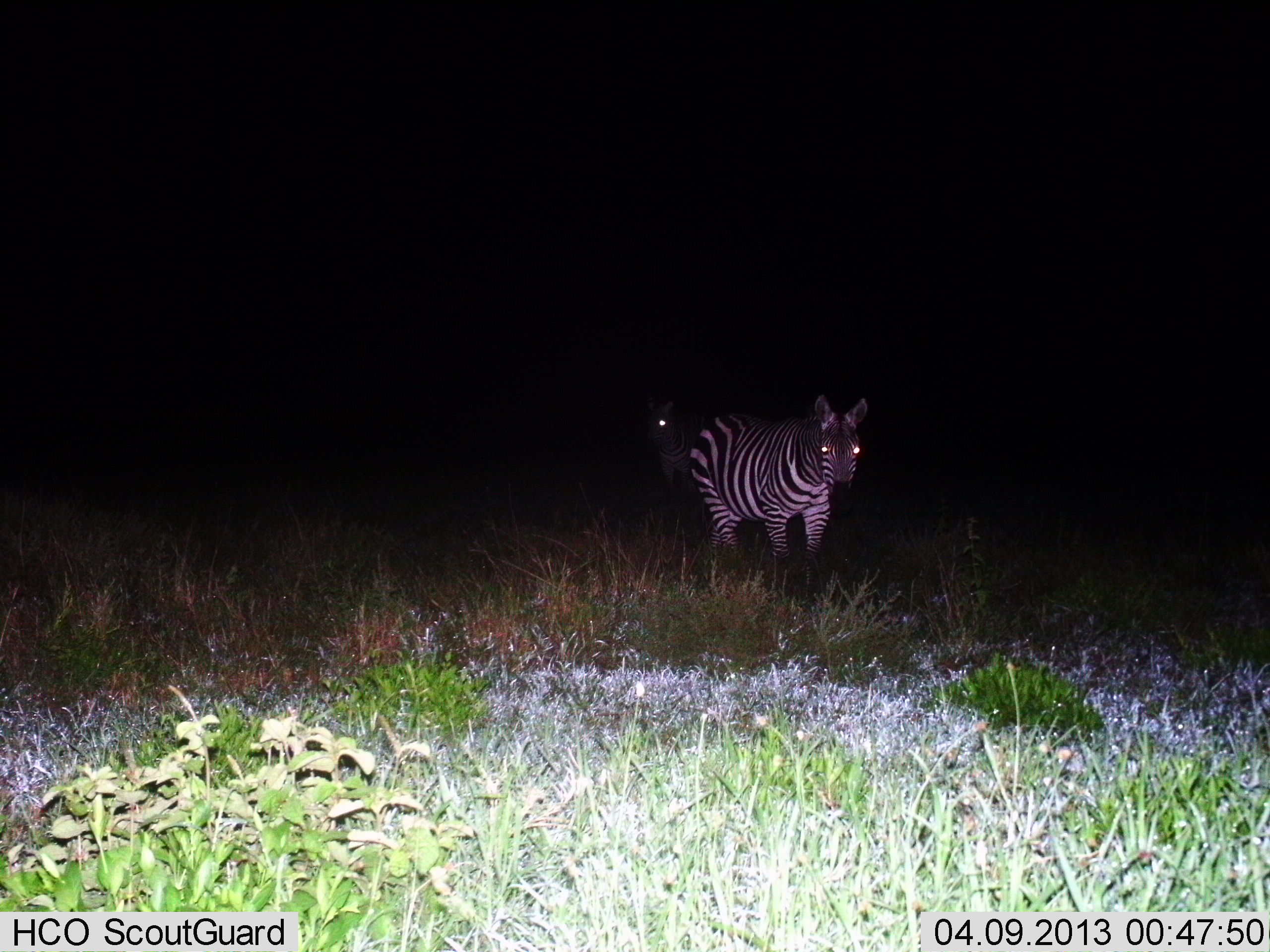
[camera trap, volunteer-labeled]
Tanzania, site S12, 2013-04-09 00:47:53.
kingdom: Animalia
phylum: Chordata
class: Mammalia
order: Perissodactyla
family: Equidae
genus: Equus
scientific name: Equus quagga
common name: plains zebra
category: zebra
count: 2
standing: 75%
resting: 0%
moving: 25%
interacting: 0%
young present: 0%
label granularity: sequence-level